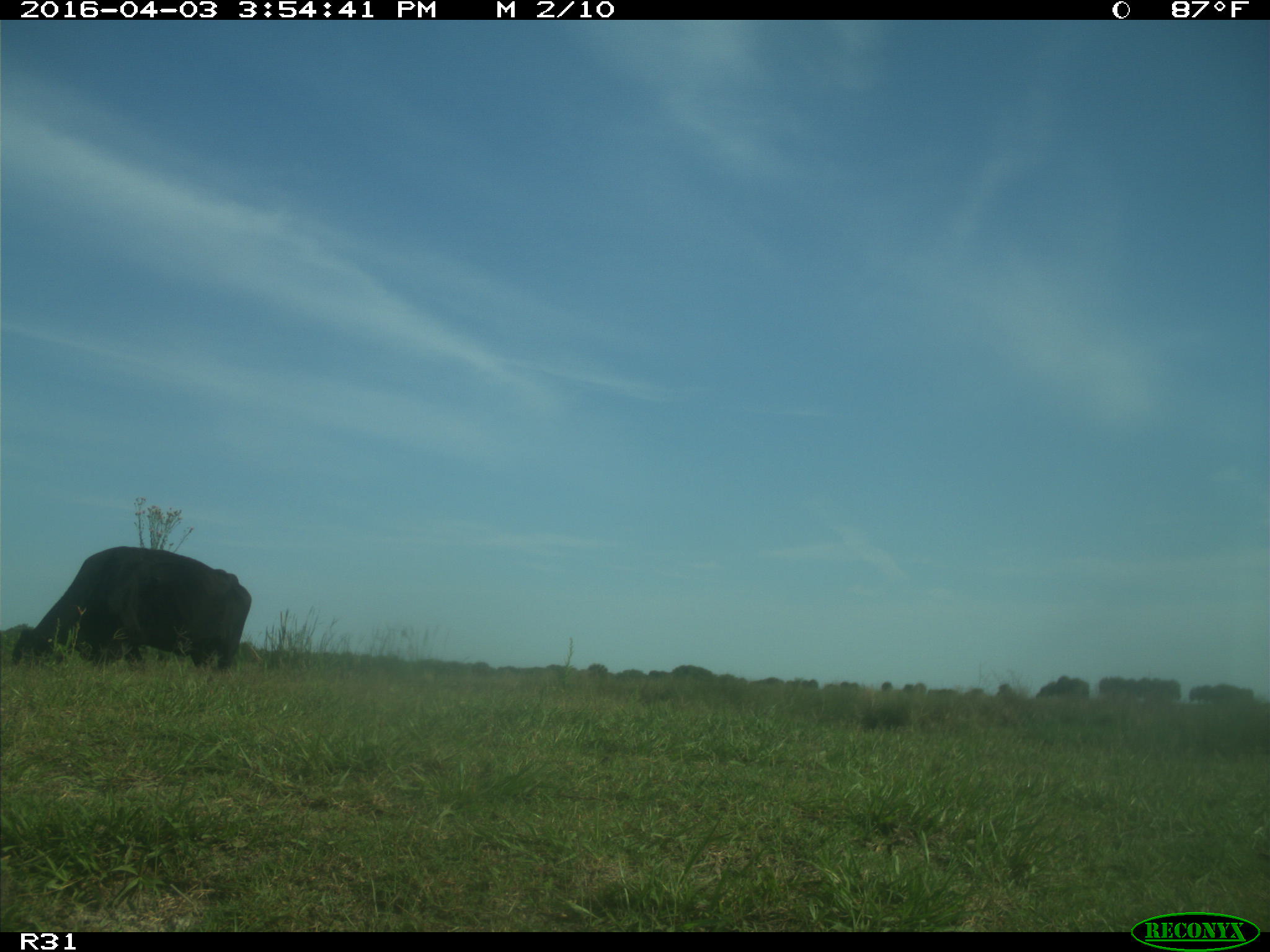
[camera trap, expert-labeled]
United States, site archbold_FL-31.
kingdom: Animalia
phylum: Chordata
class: Mammalia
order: Artiodactyla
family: Bovidae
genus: Bos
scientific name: Bos taurus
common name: domestic cow